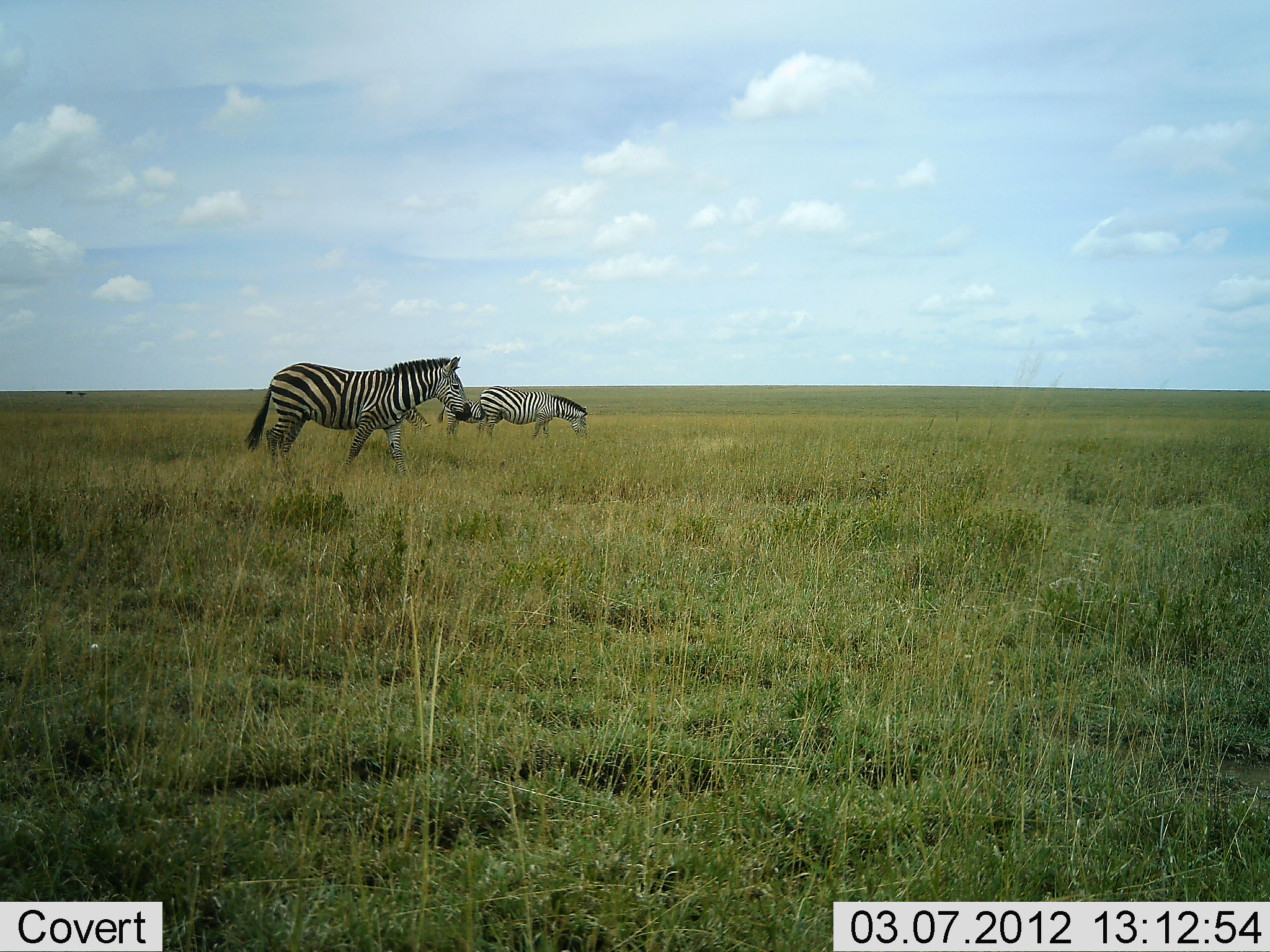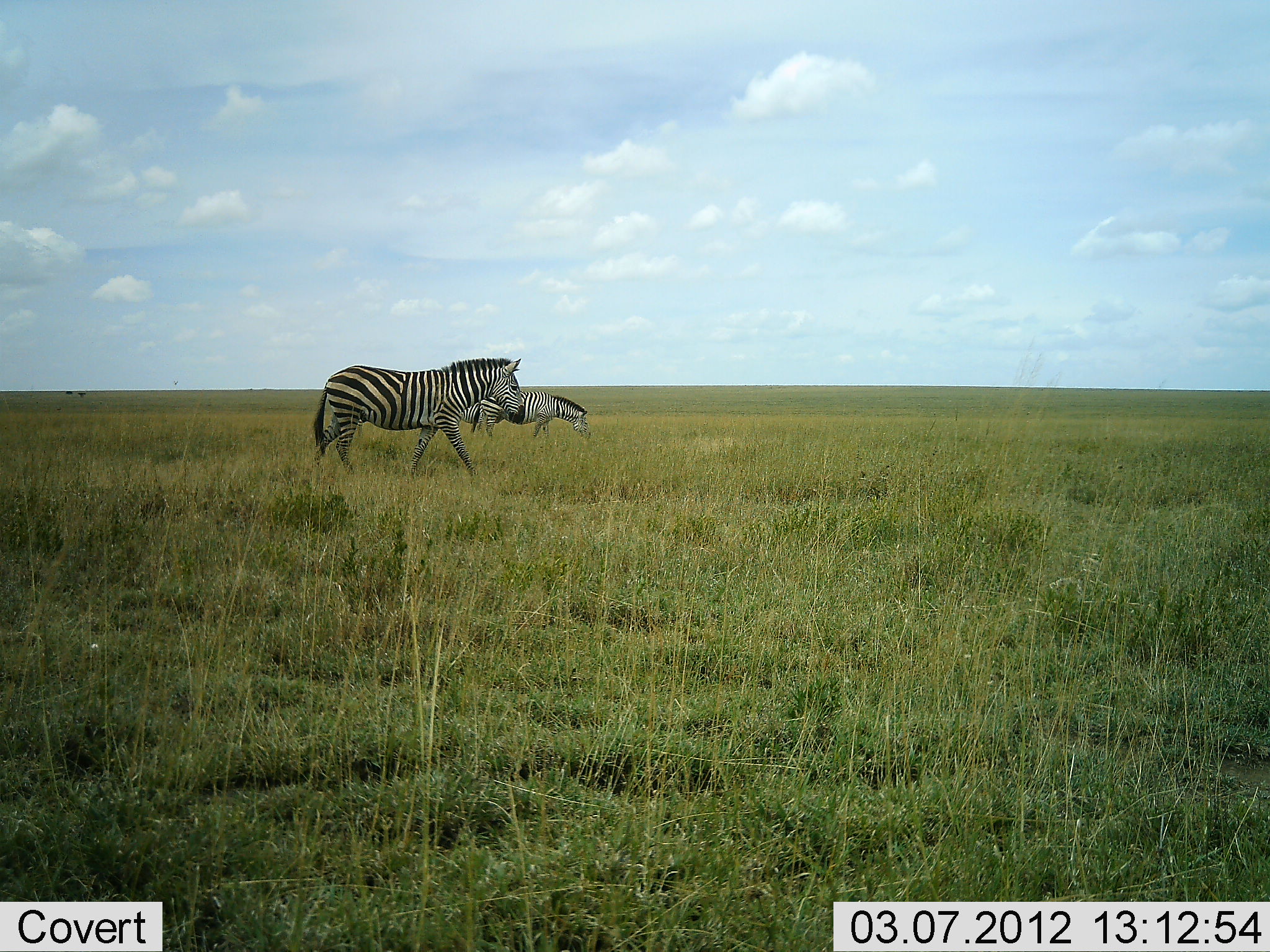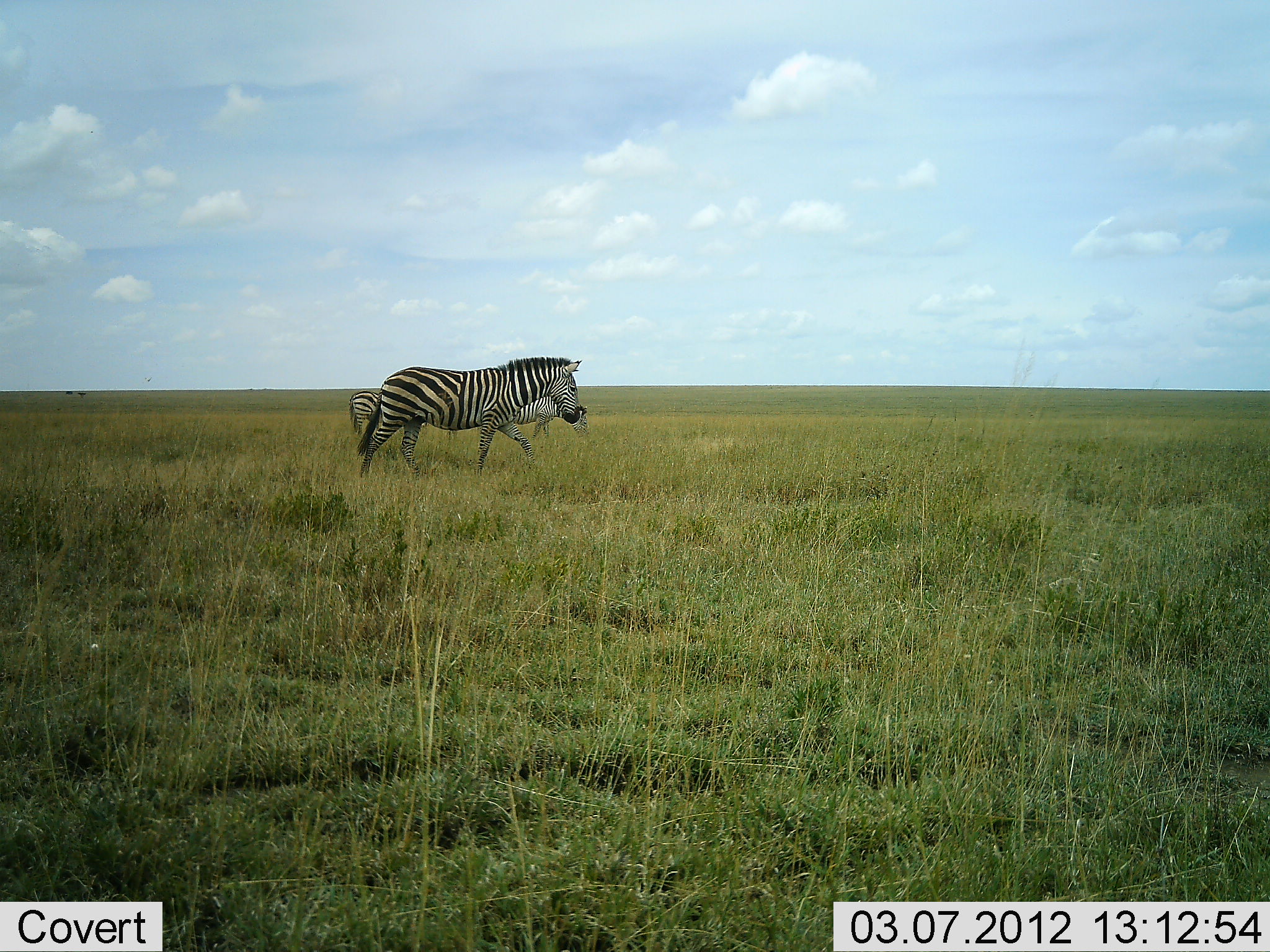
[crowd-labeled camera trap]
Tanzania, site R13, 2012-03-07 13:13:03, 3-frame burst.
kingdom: Animalia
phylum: Chordata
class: Mammalia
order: Perissodactyla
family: Equidae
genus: Equus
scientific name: Equus quagga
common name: plains zebra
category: zebra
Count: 3.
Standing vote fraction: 32%.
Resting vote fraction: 0%.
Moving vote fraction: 95%.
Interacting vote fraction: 0%.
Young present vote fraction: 26%.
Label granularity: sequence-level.